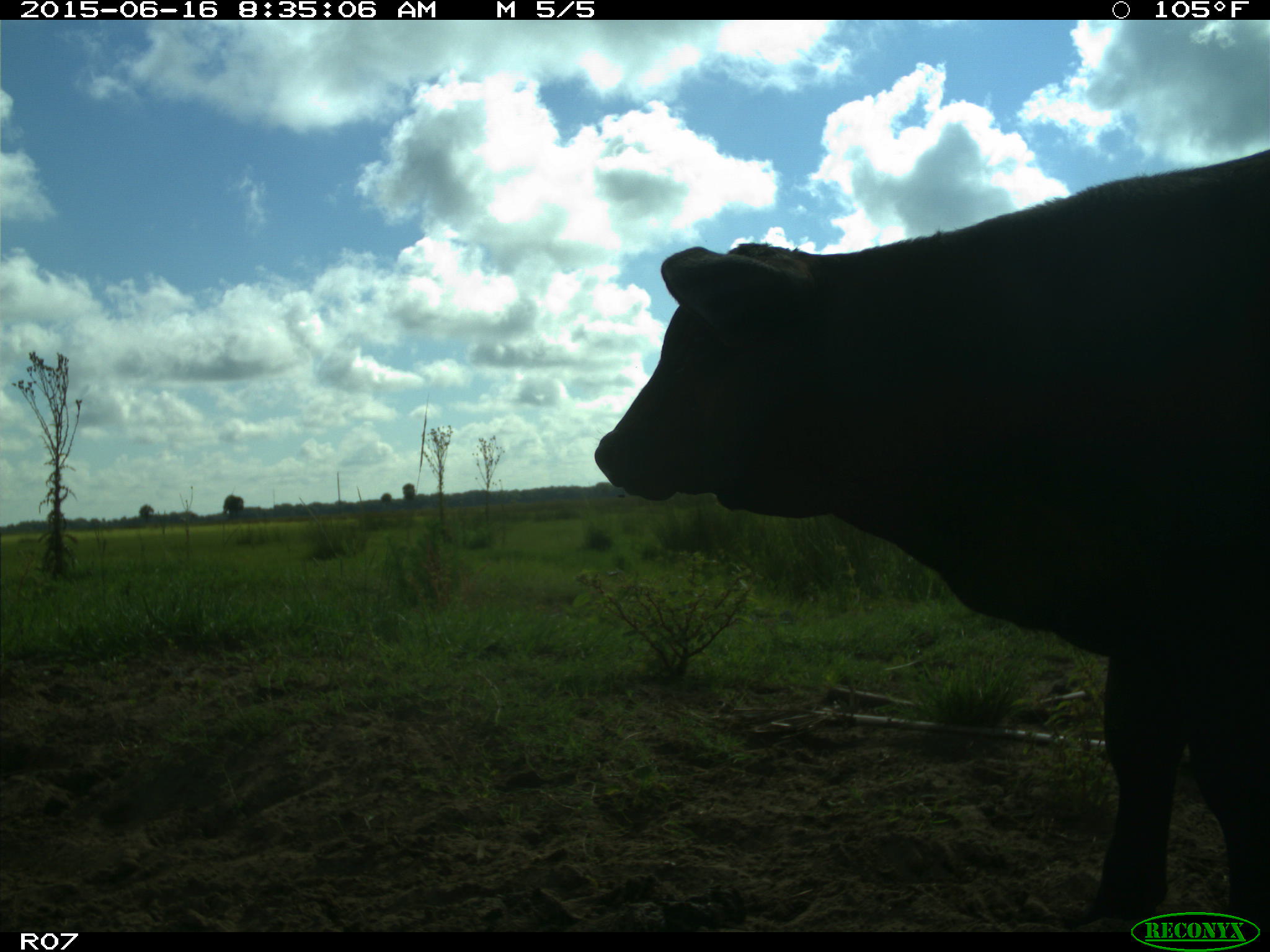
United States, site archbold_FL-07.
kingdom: Animalia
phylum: Chordata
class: Mammalia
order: Artiodactyla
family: Bovidae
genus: Bos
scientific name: Bos taurus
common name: domestic cow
Bos taurus (domestic cow).